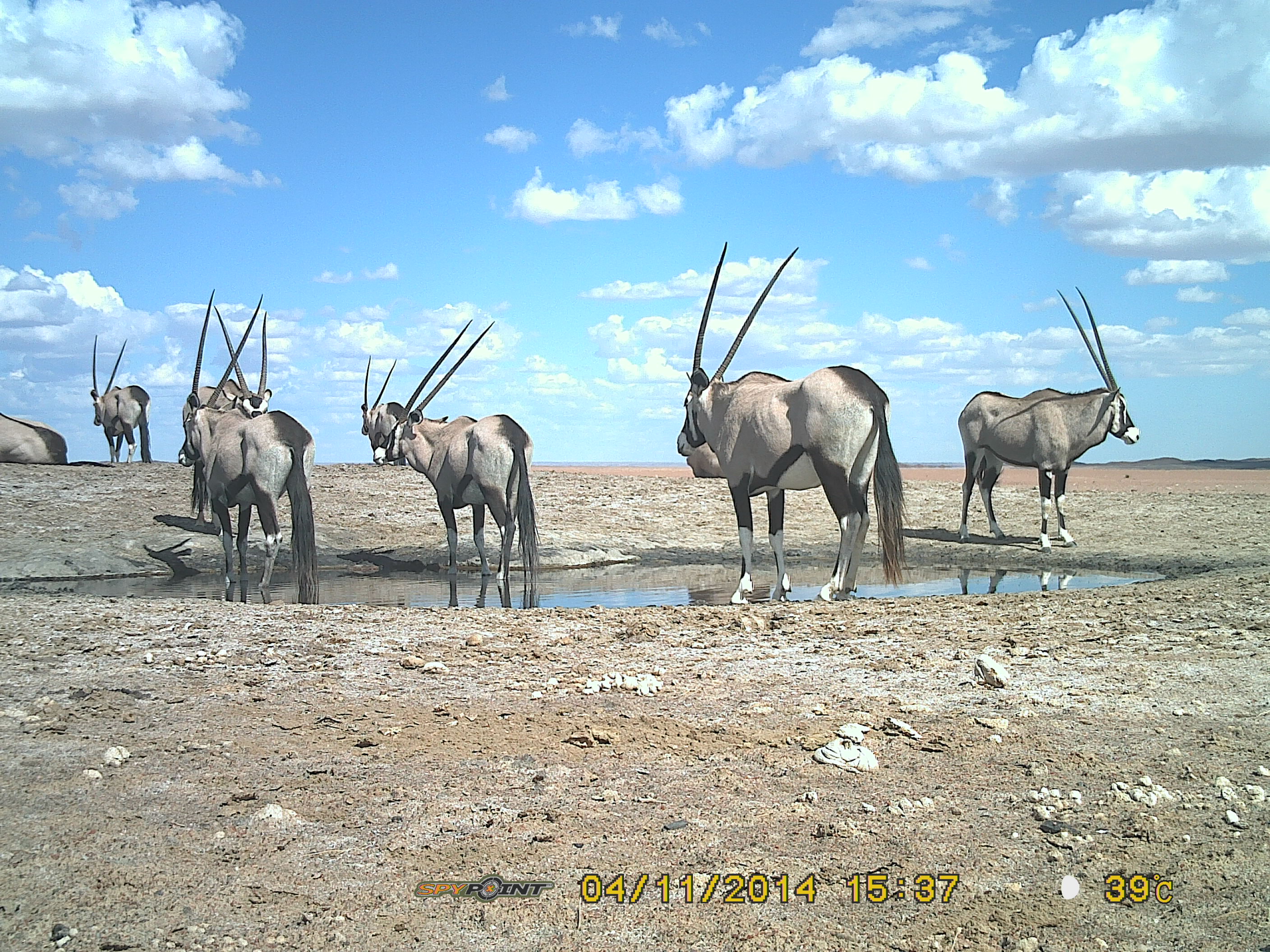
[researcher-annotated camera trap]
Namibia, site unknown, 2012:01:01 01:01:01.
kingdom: Animalia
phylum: Chordata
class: Mammalia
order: Artiodactyla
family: Bovidae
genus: Oryx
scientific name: Oryx gazella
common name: gemsbok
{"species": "Oryx gazella (gemsbok)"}